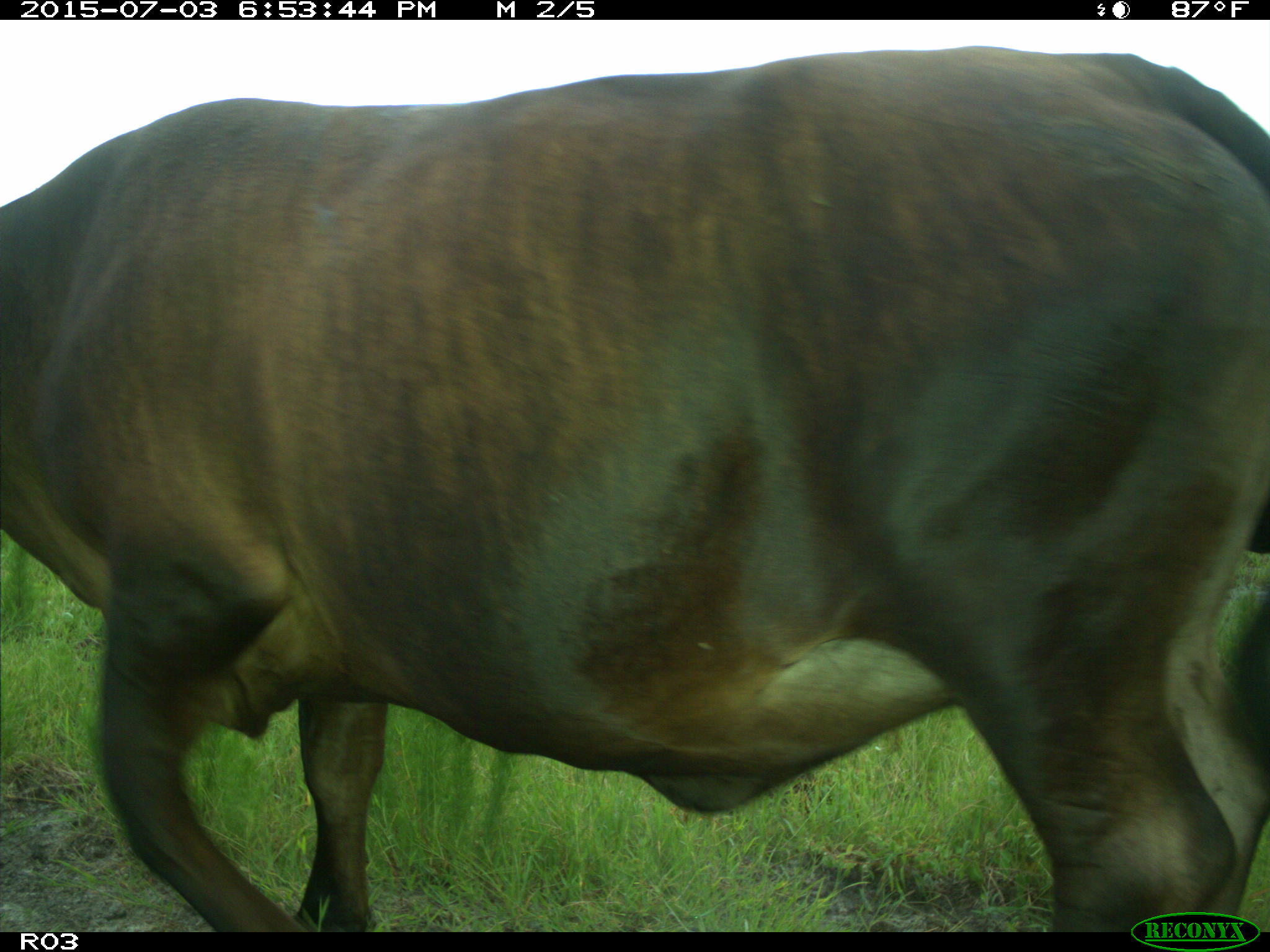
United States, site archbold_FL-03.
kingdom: Animalia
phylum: Chordata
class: Mammalia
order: Artiodactyla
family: Bovidae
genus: Bos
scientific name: Bos taurus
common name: domestic cow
Bos taurus (domestic cow).